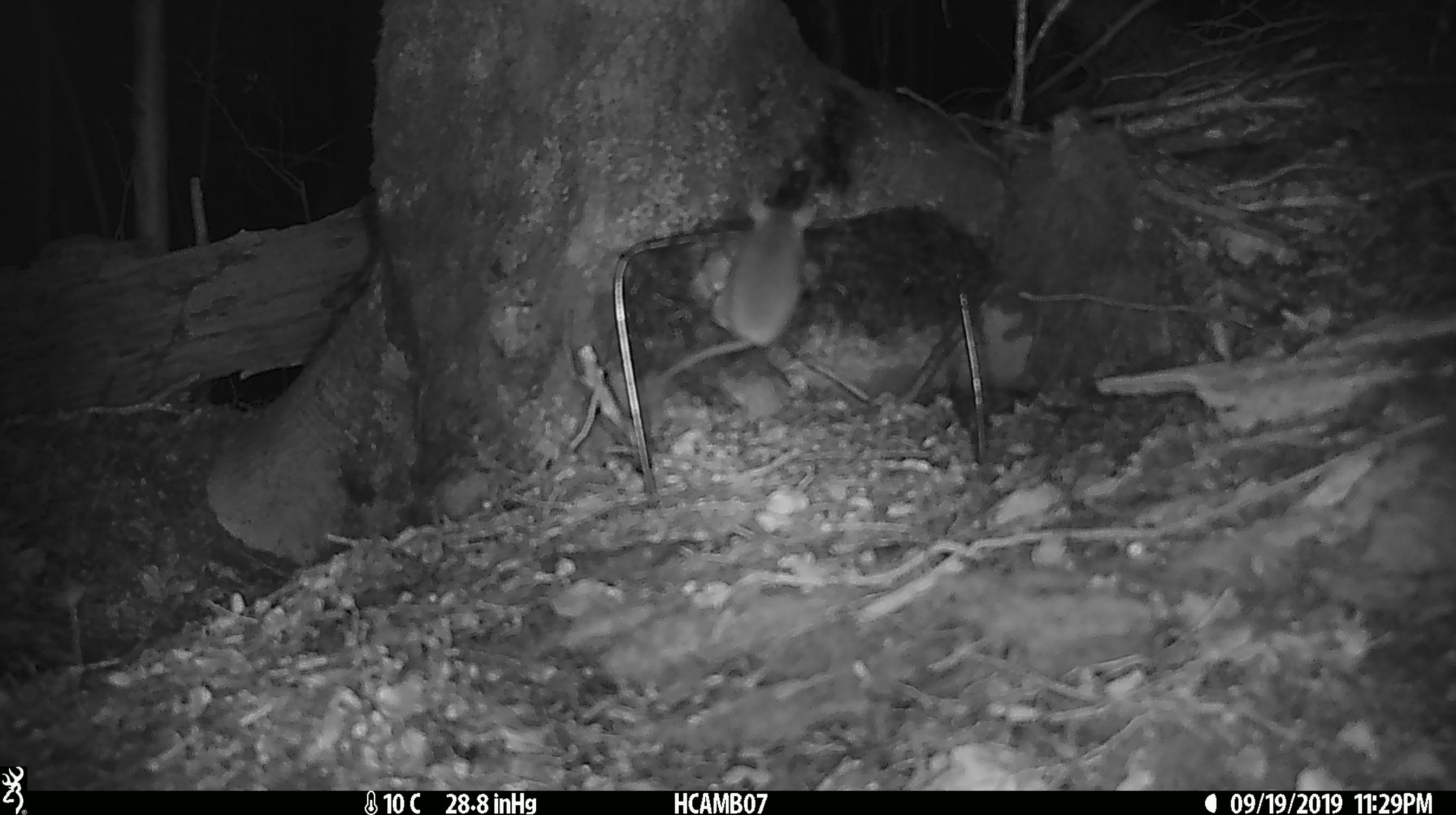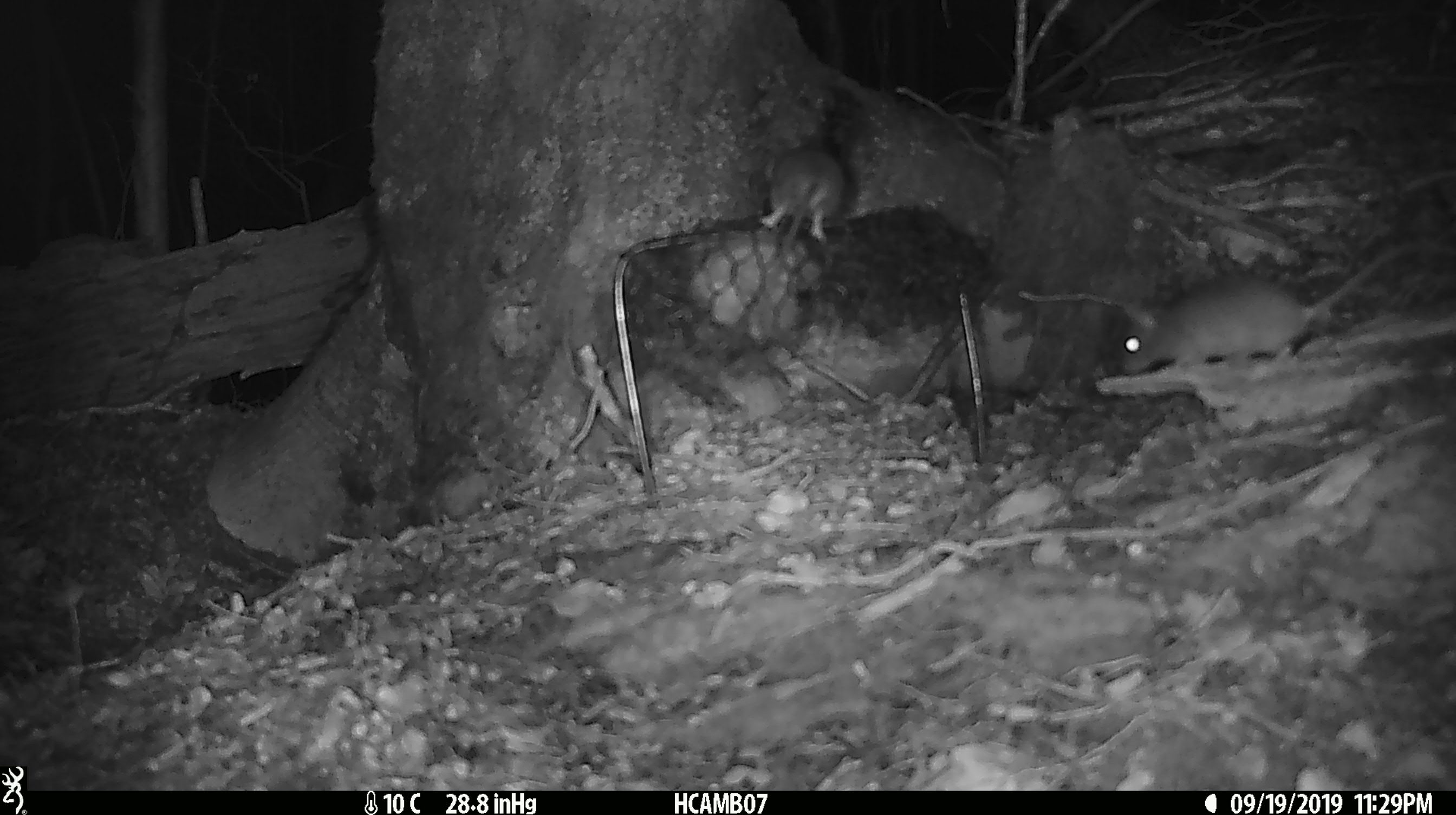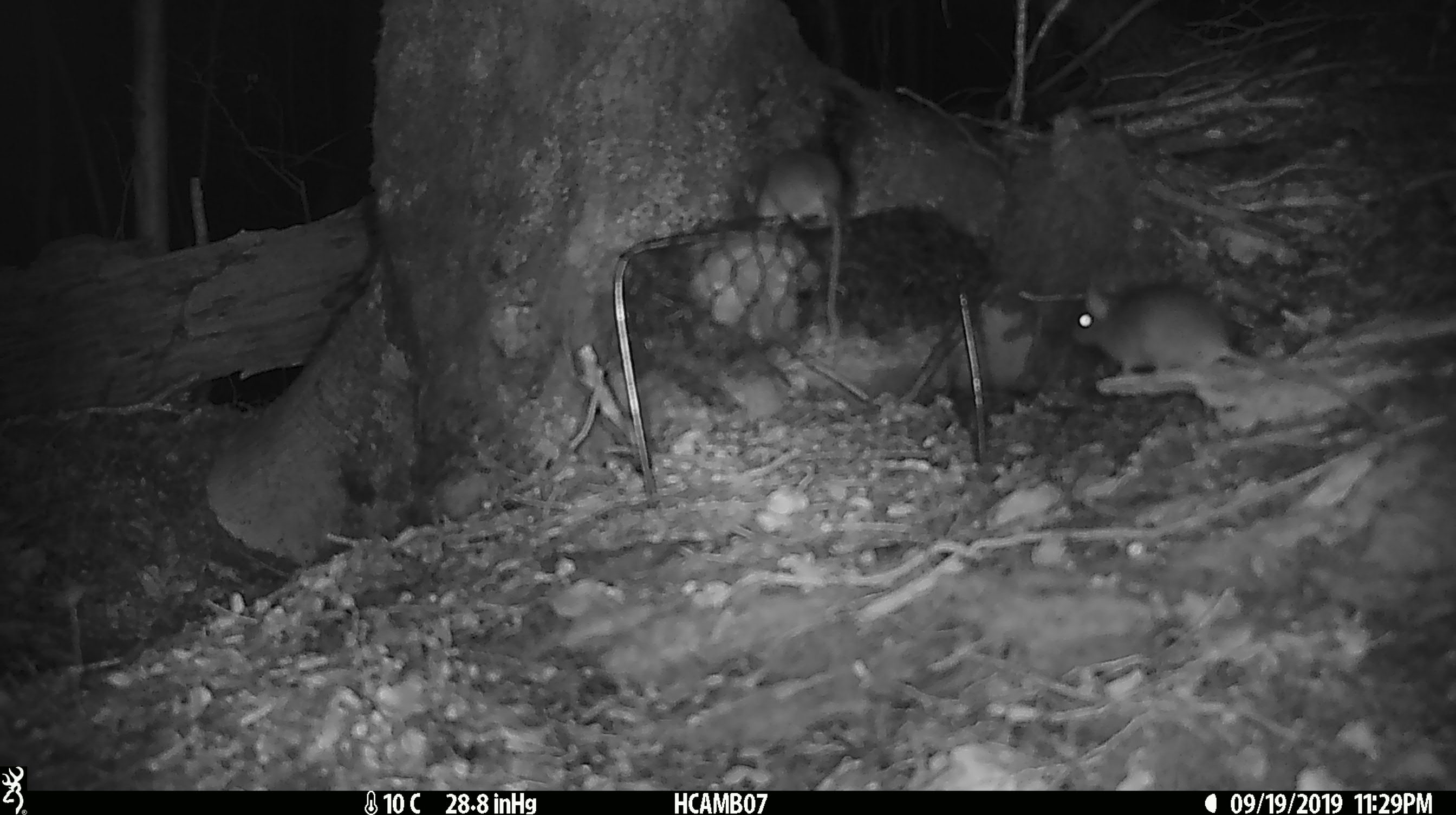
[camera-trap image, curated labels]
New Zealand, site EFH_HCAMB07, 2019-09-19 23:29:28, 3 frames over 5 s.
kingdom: Animalia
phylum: Chordata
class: Mammalia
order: Rodentia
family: Muridae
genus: Mus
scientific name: Mus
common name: mouse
Mouse (Mus).